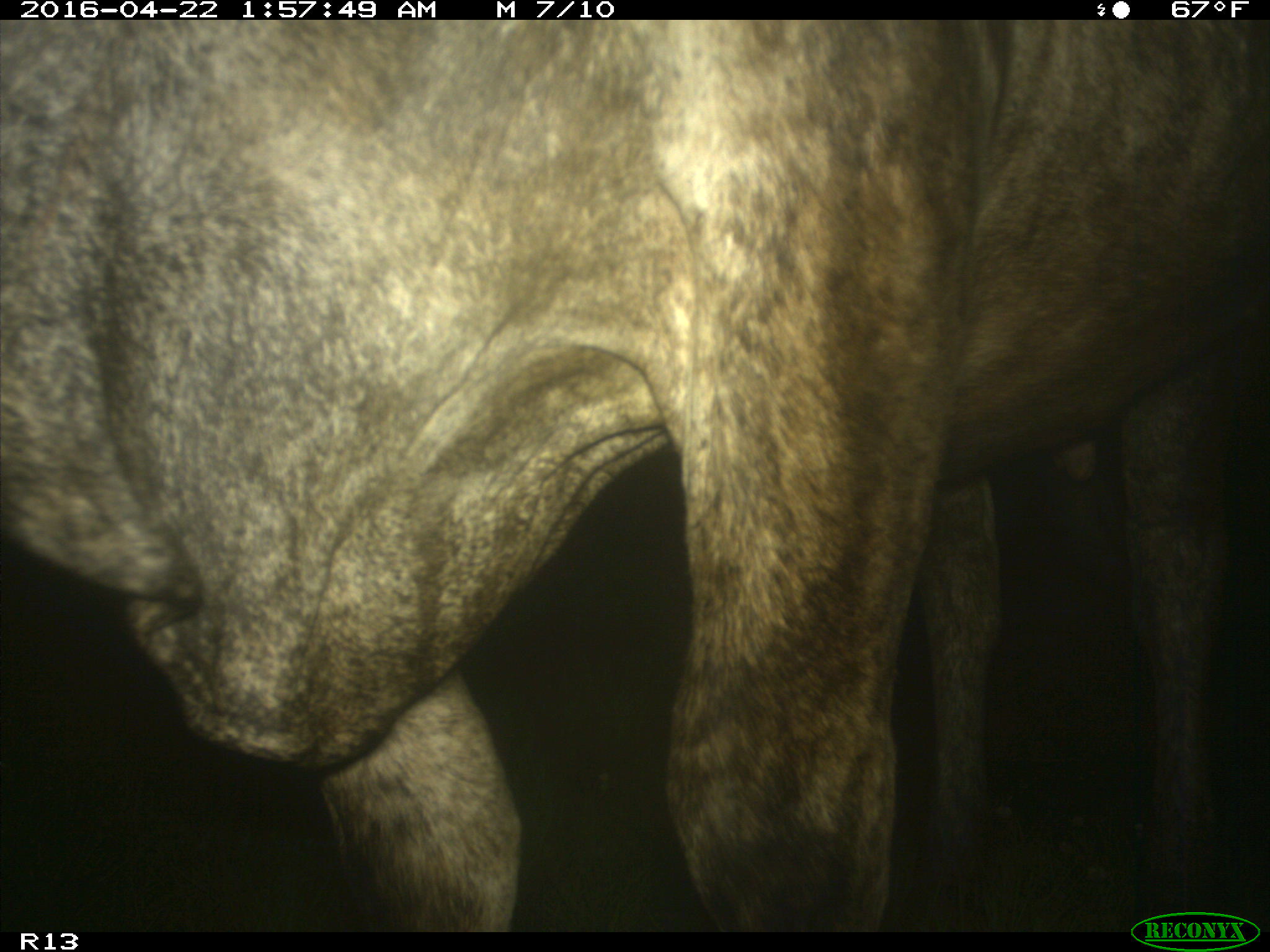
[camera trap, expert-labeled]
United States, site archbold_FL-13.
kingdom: Animalia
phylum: Chordata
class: Mammalia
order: Artiodactyla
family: Bovidae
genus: Bos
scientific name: Bos taurus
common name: domestic cow